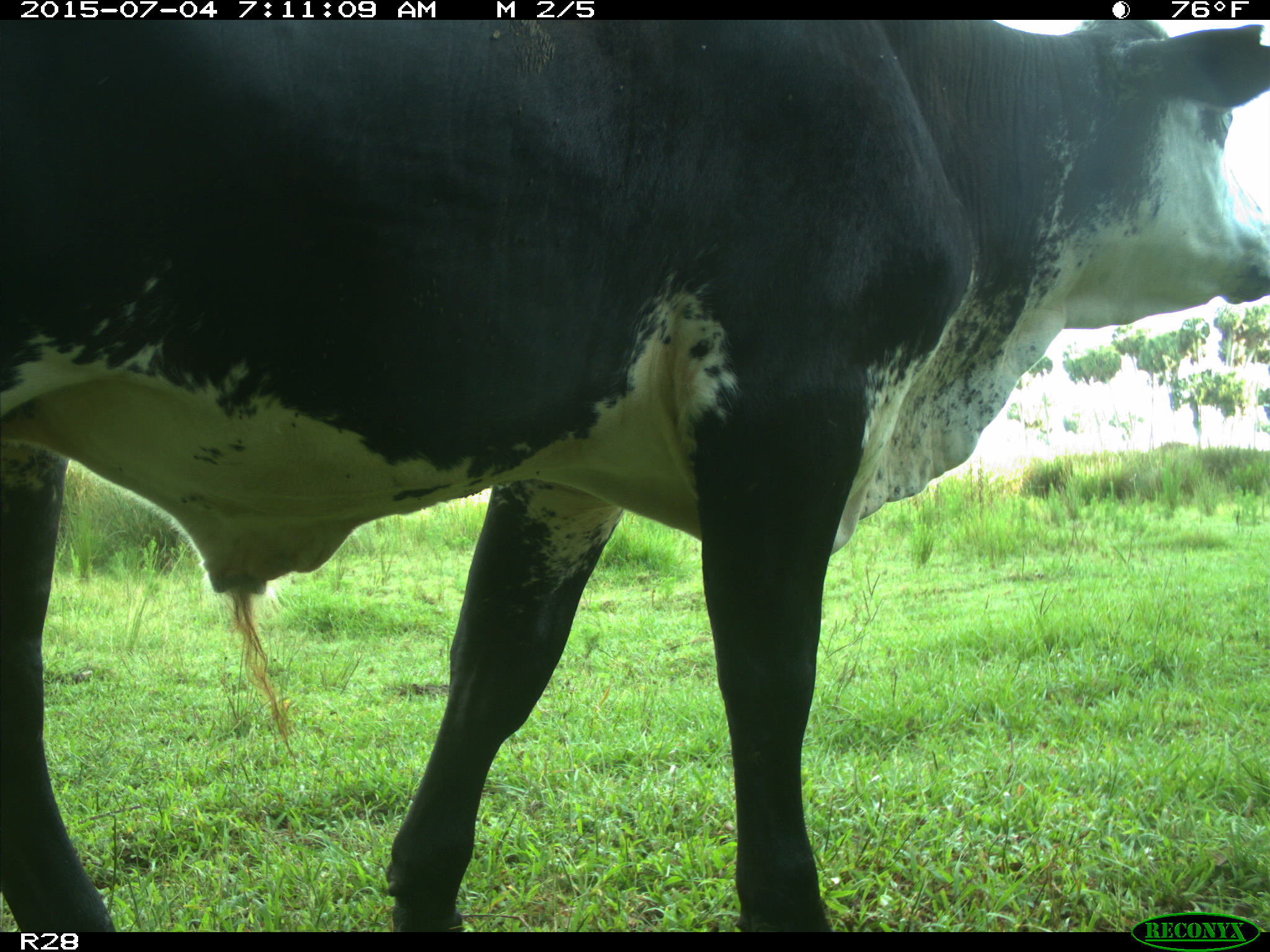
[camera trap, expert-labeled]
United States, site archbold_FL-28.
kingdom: Animalia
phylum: Chordata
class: Mammalia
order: Artiodactyla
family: Bovidae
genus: Bos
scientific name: Bos taurus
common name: domestic cow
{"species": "Bos taurus (domestic cow)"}